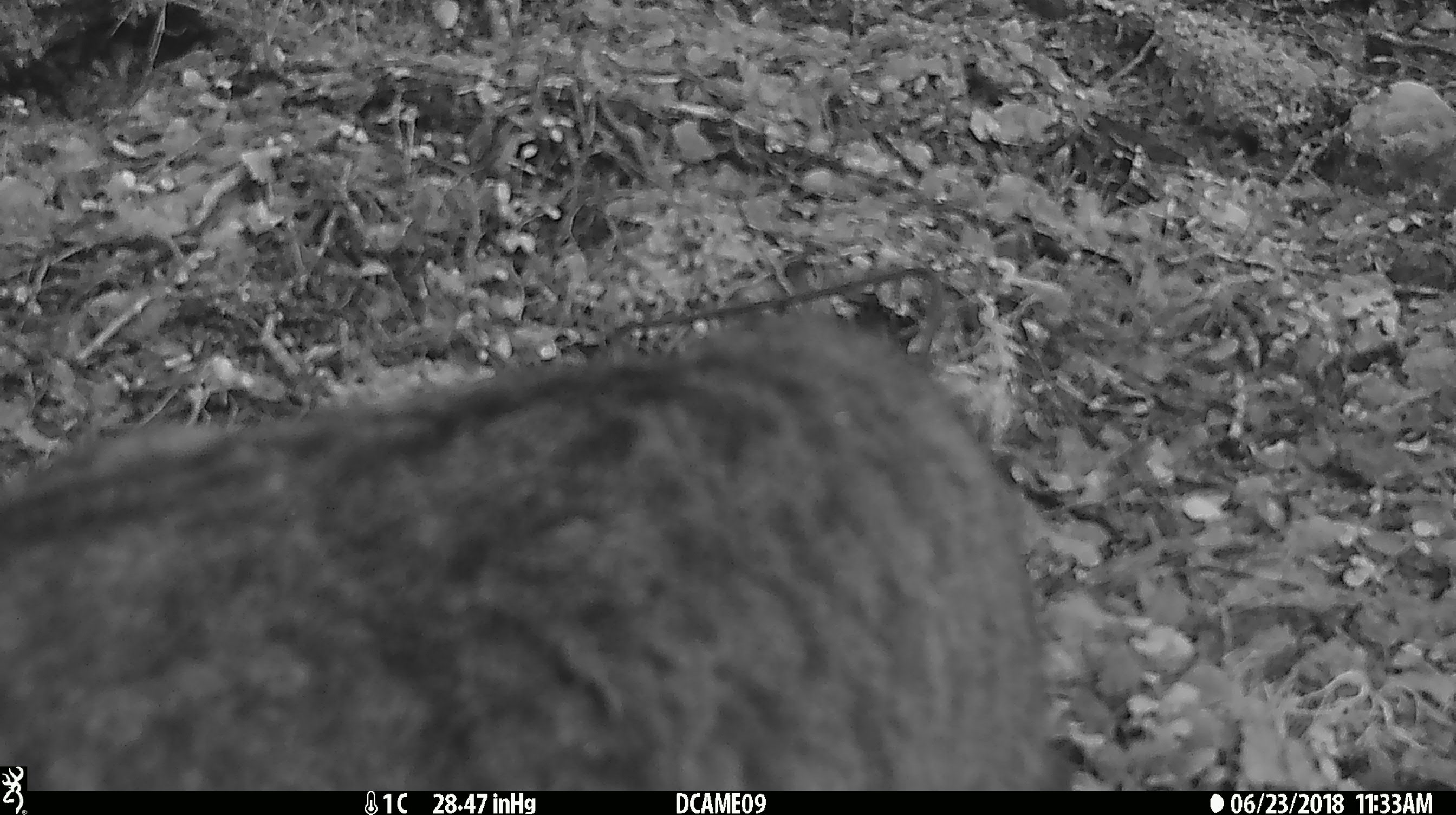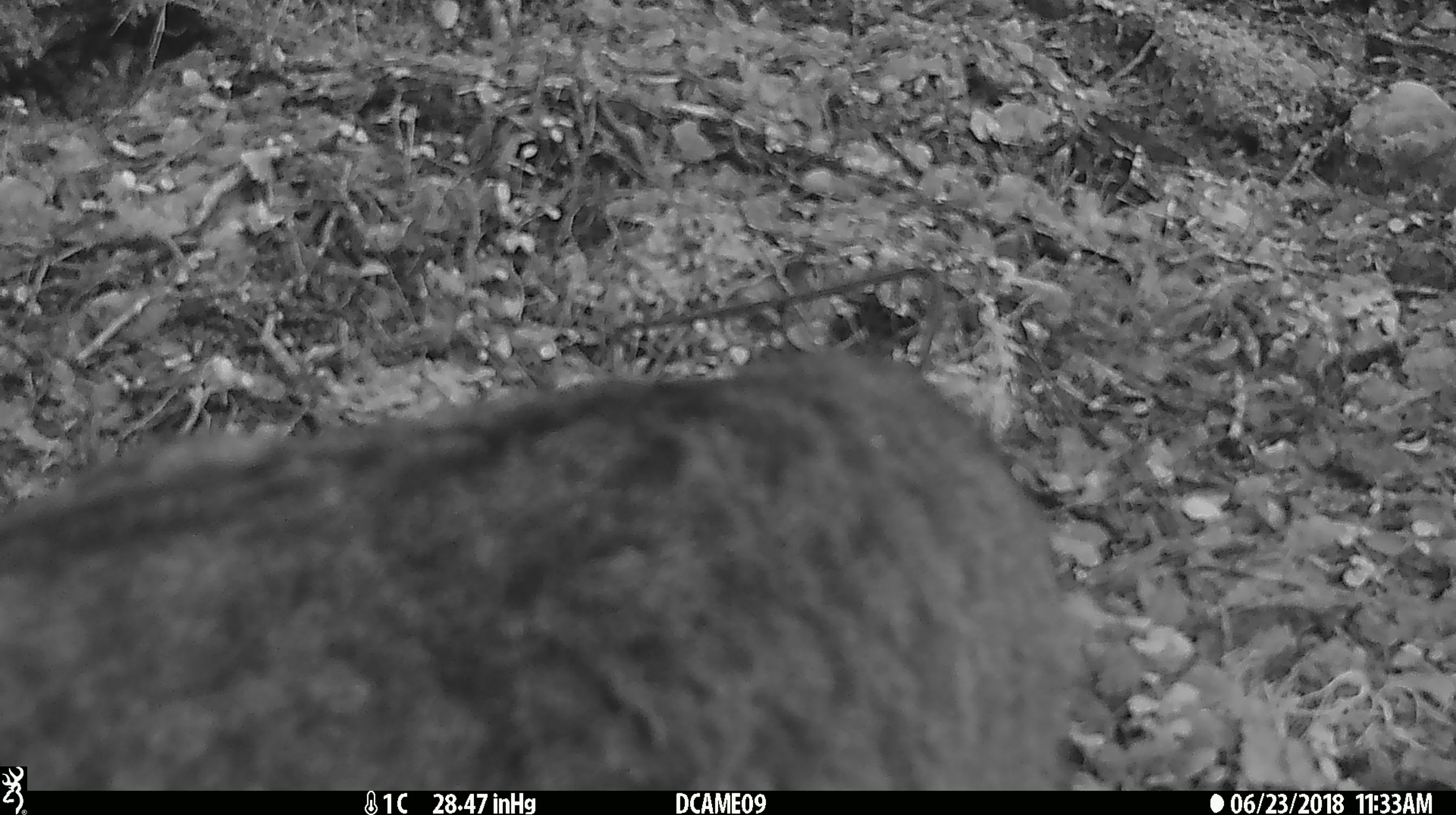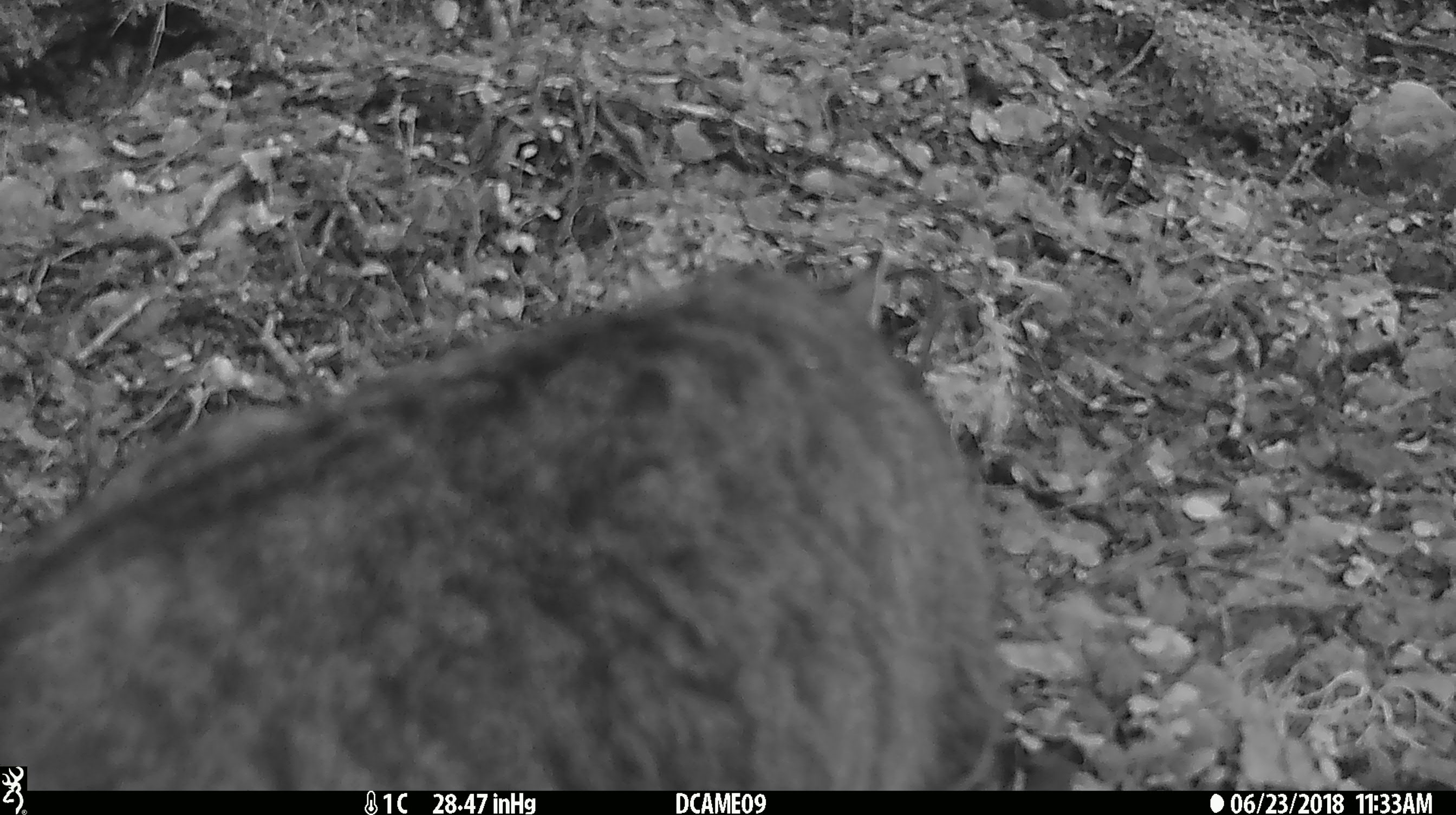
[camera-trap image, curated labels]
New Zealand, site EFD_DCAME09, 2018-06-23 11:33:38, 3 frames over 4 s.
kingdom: Animalia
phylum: Chordata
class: Mammalia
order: Carnivora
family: Felidae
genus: Felis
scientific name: Felis catus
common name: domestic cat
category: cat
Cat (domestic cat) (Felis catus).